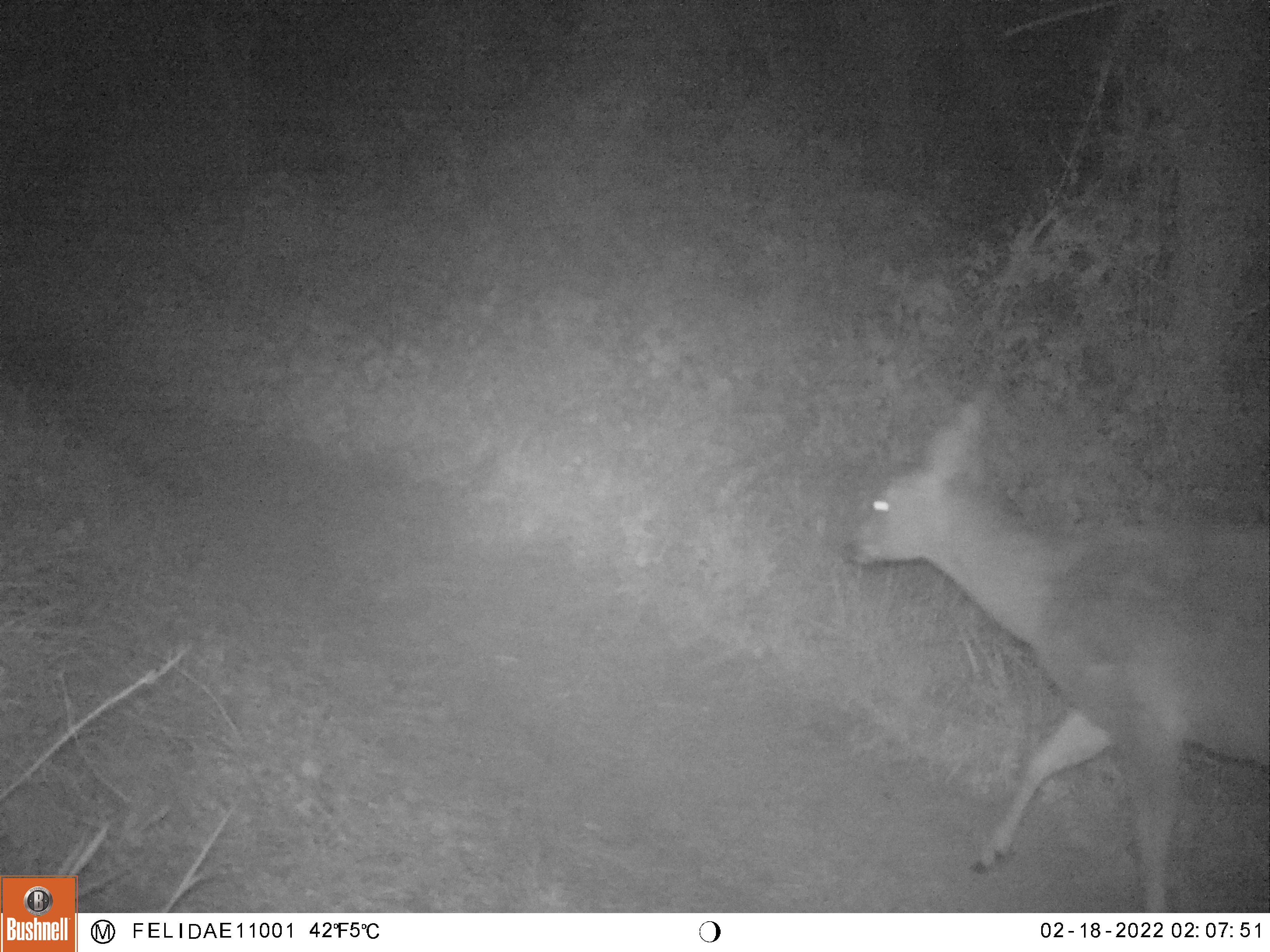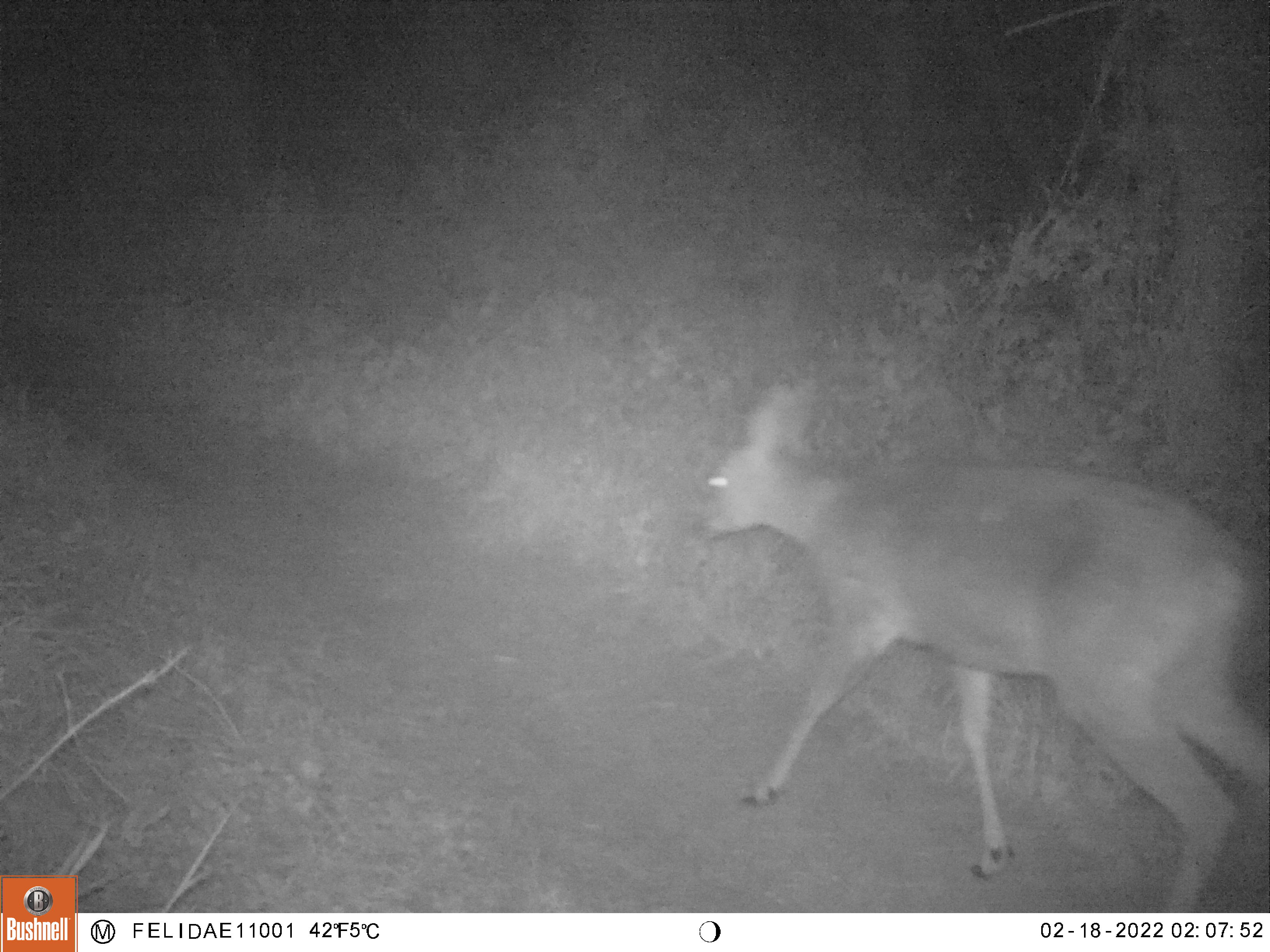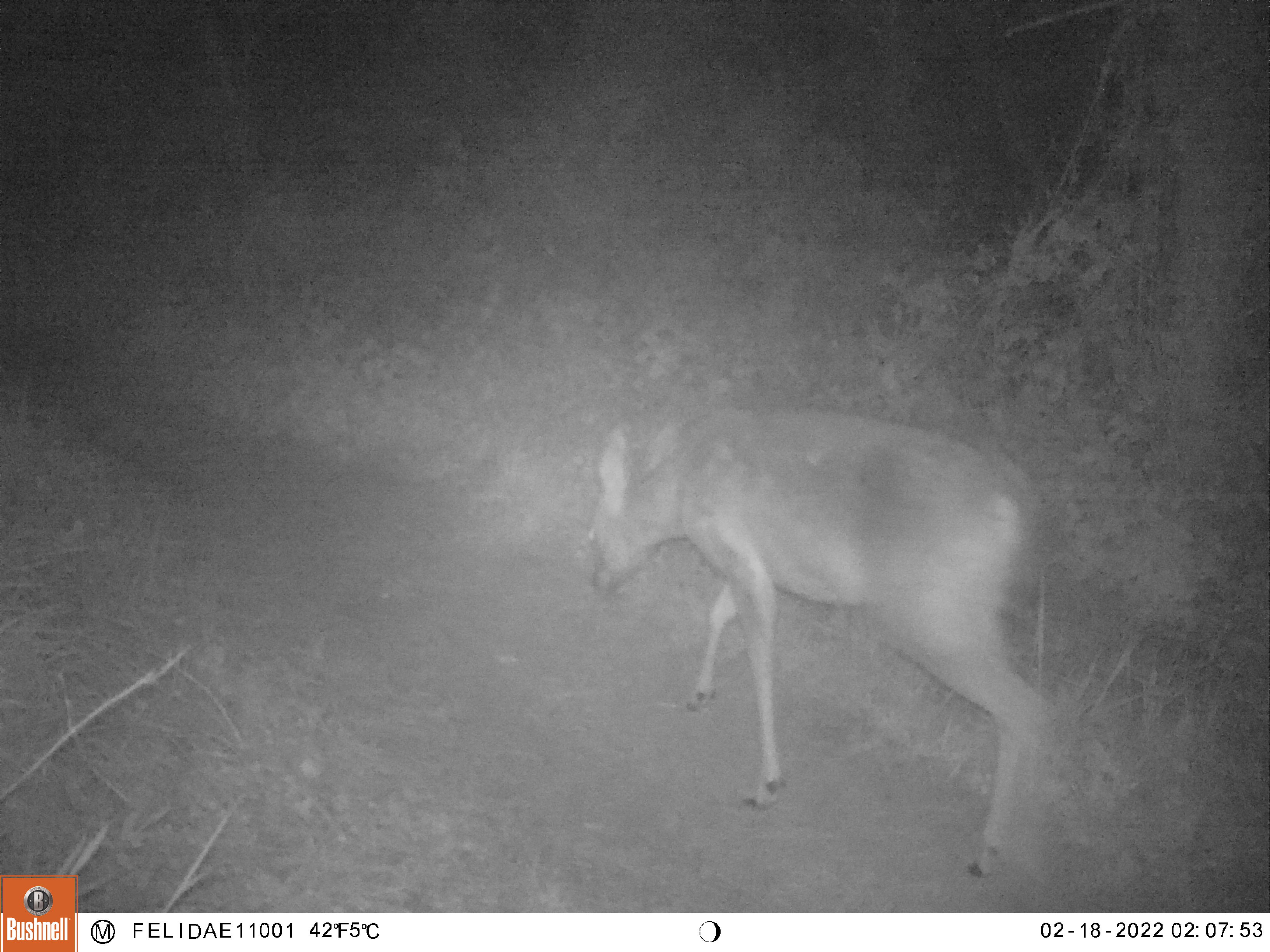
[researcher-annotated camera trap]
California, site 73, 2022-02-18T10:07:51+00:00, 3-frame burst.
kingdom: Animalia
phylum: Chordata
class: Mammalia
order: Artiodactyla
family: Cervidae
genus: Odocoileus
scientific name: Odocoileus hemionus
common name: mule deer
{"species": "mule deer (Odocoileus hemionus)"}